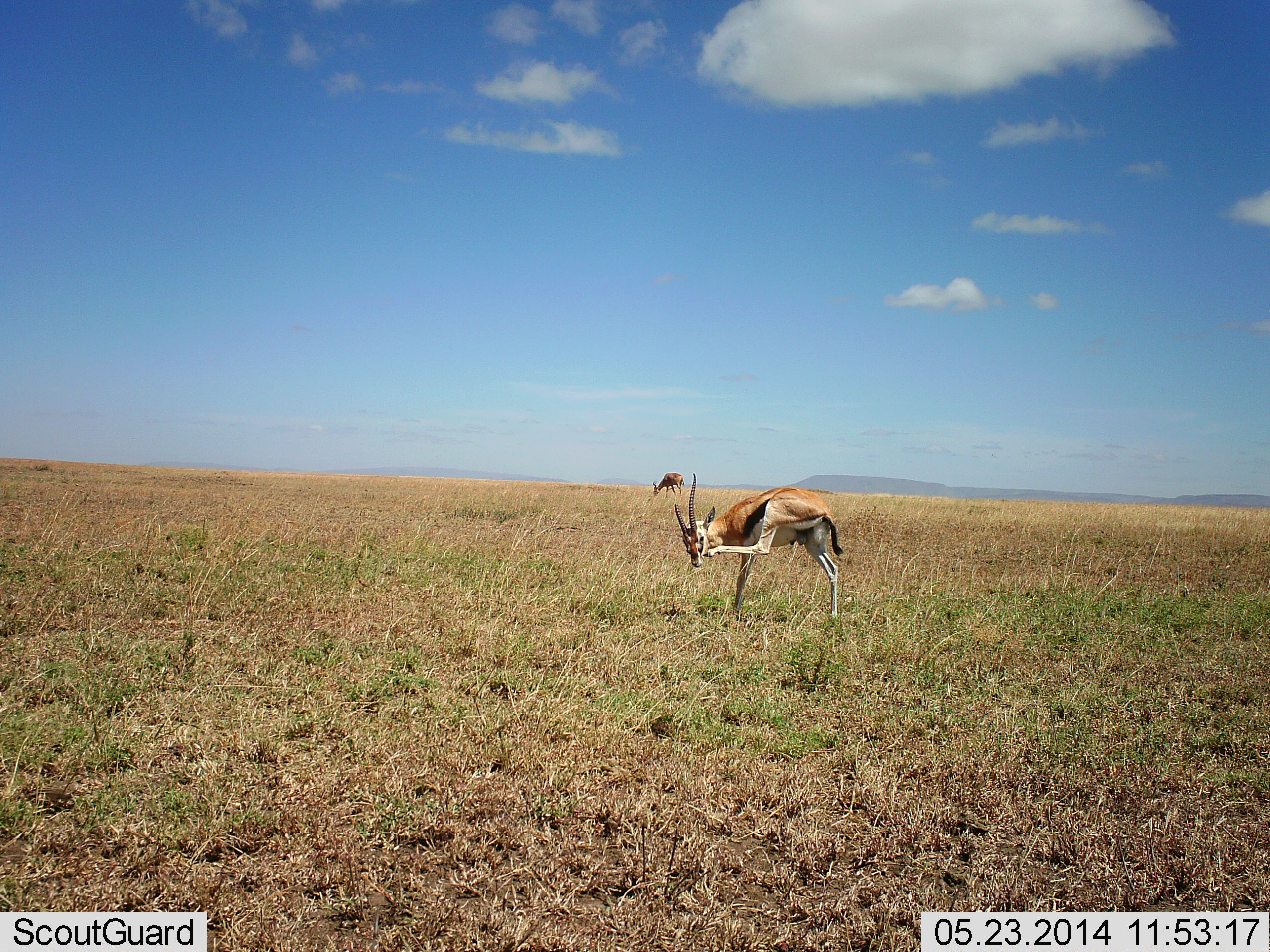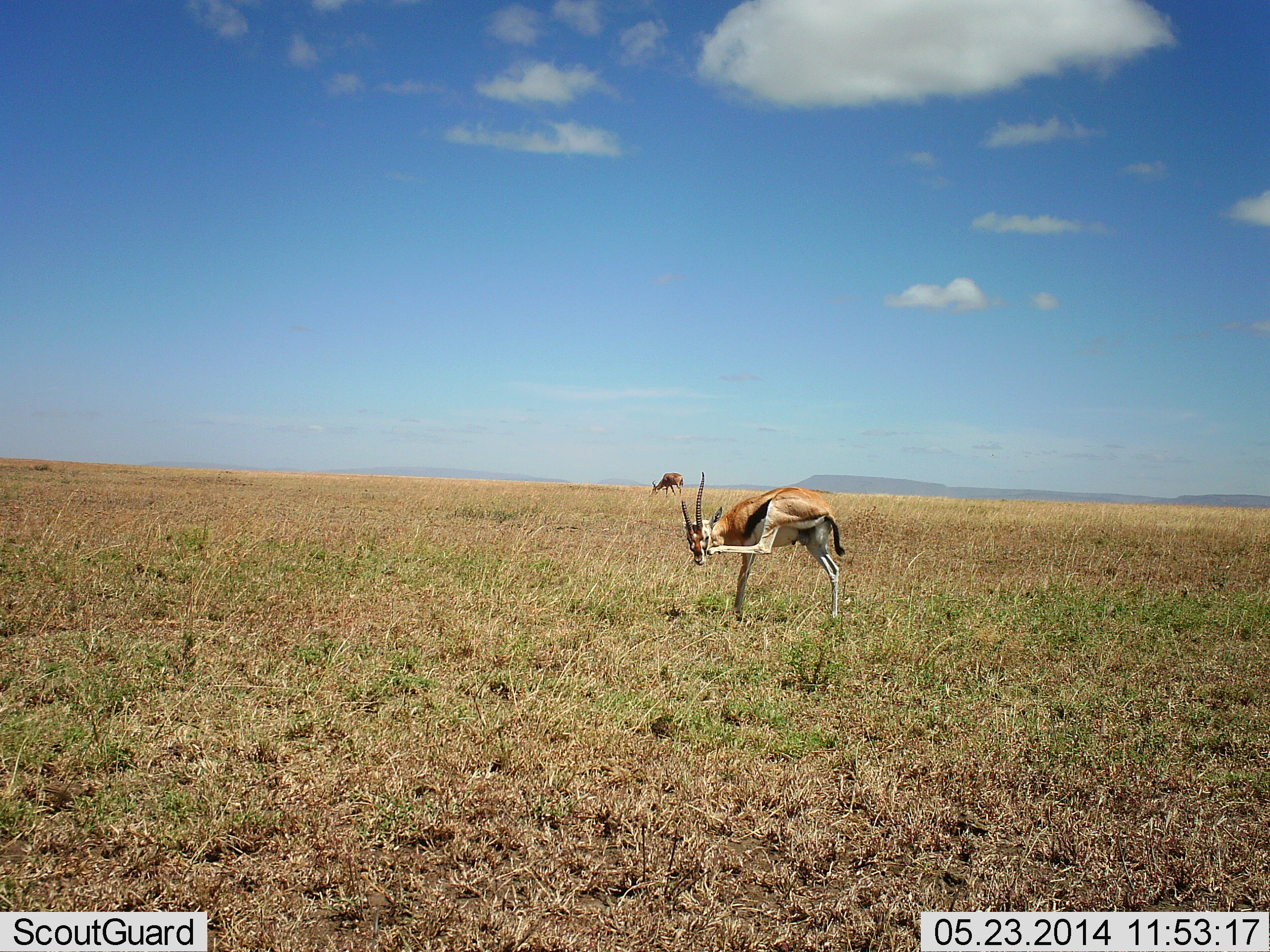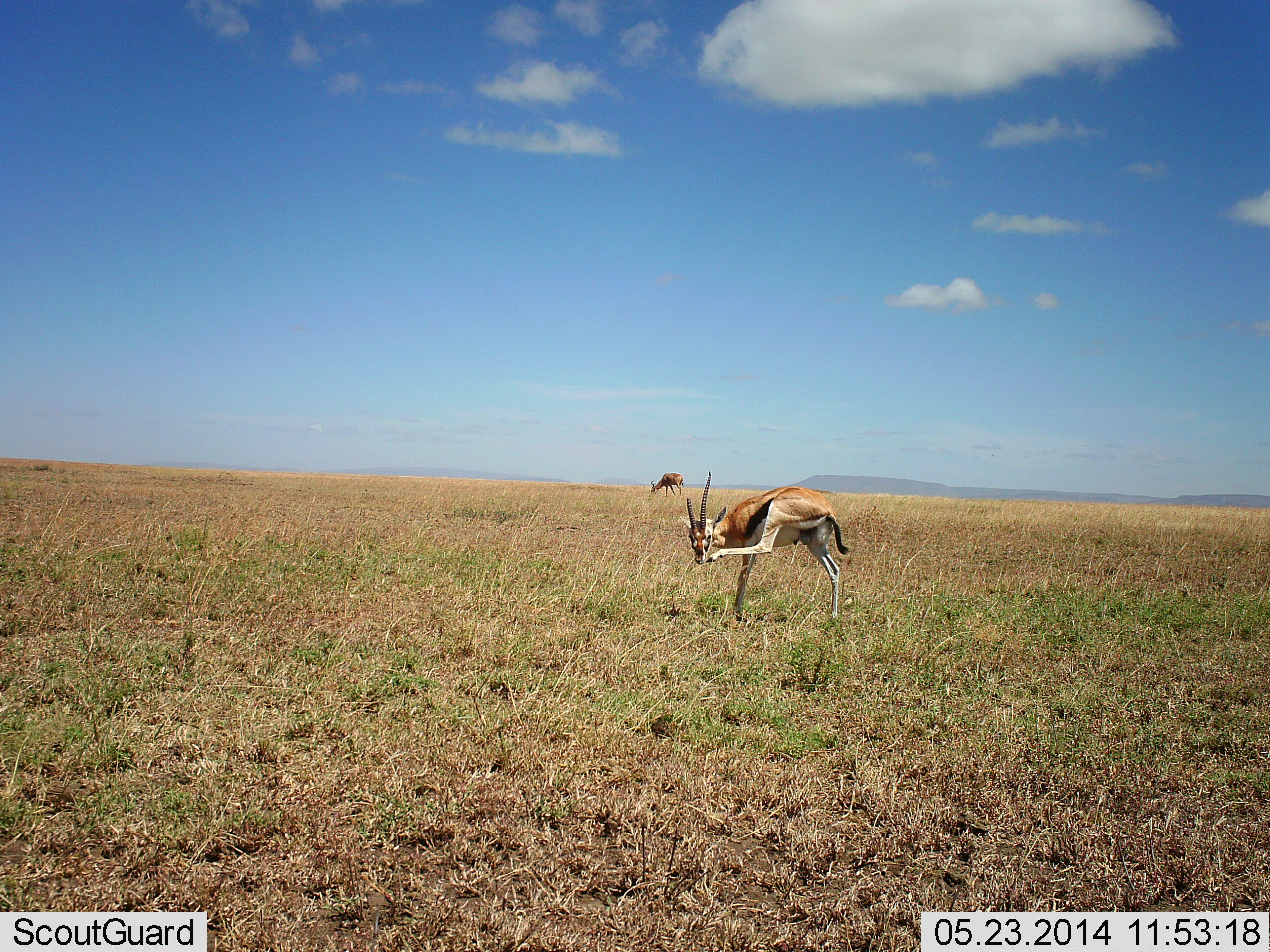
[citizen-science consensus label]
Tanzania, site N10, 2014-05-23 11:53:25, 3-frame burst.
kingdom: Animalia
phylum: Chordata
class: Mammalia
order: Artiodactyla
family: Bovidae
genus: Eudorcas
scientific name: Eudorcas thomsonii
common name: thomson's gazelle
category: gazellethomsons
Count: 2.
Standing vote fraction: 82%.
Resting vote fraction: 0%.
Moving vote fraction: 18%.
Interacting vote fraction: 0%.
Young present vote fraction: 0%.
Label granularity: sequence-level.